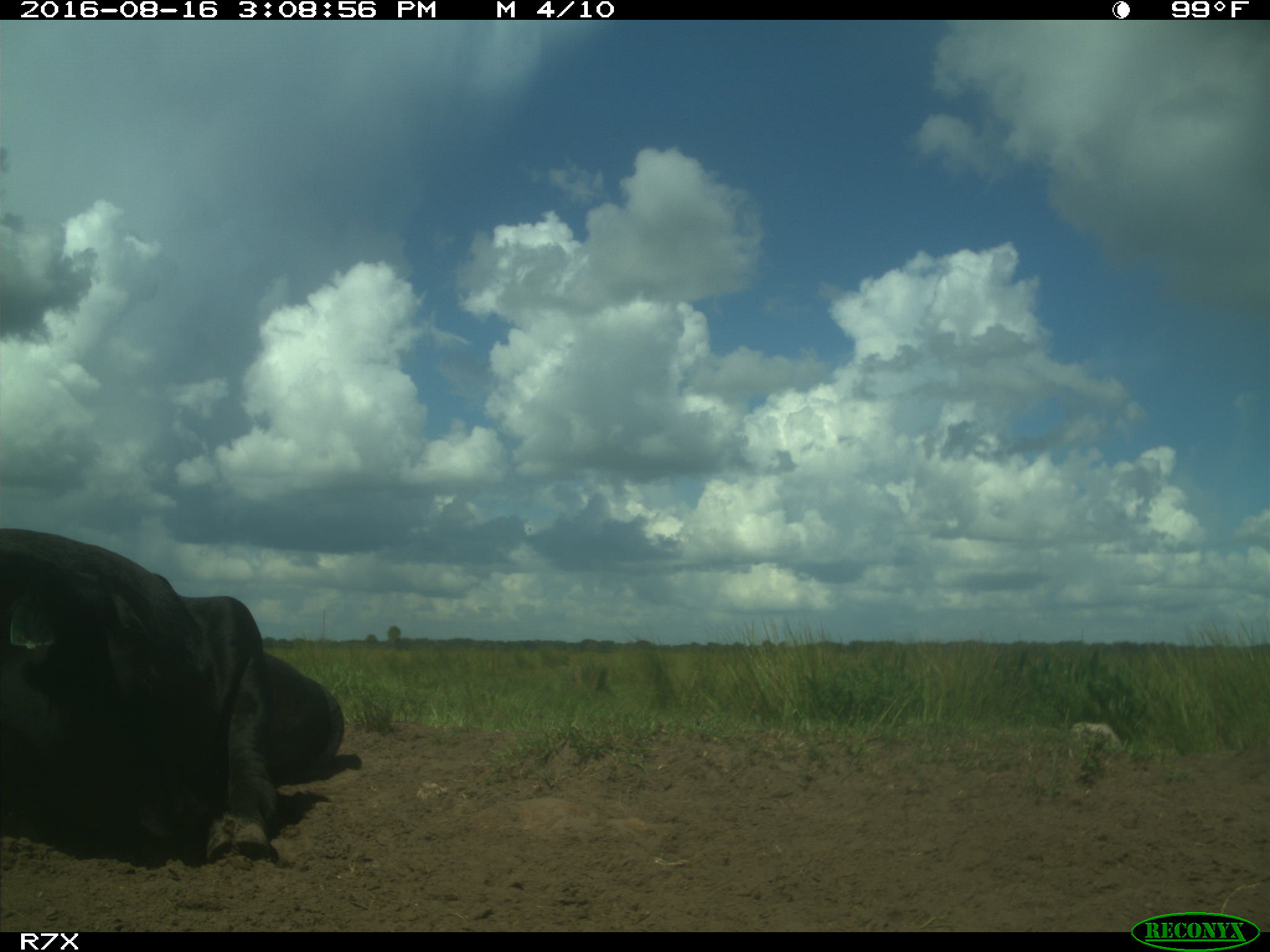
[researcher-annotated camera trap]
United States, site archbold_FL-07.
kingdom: Animalia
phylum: Chordata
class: Mammalia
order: Artiodactyla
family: Bovidae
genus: Bos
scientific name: Bos taurus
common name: domestic cow